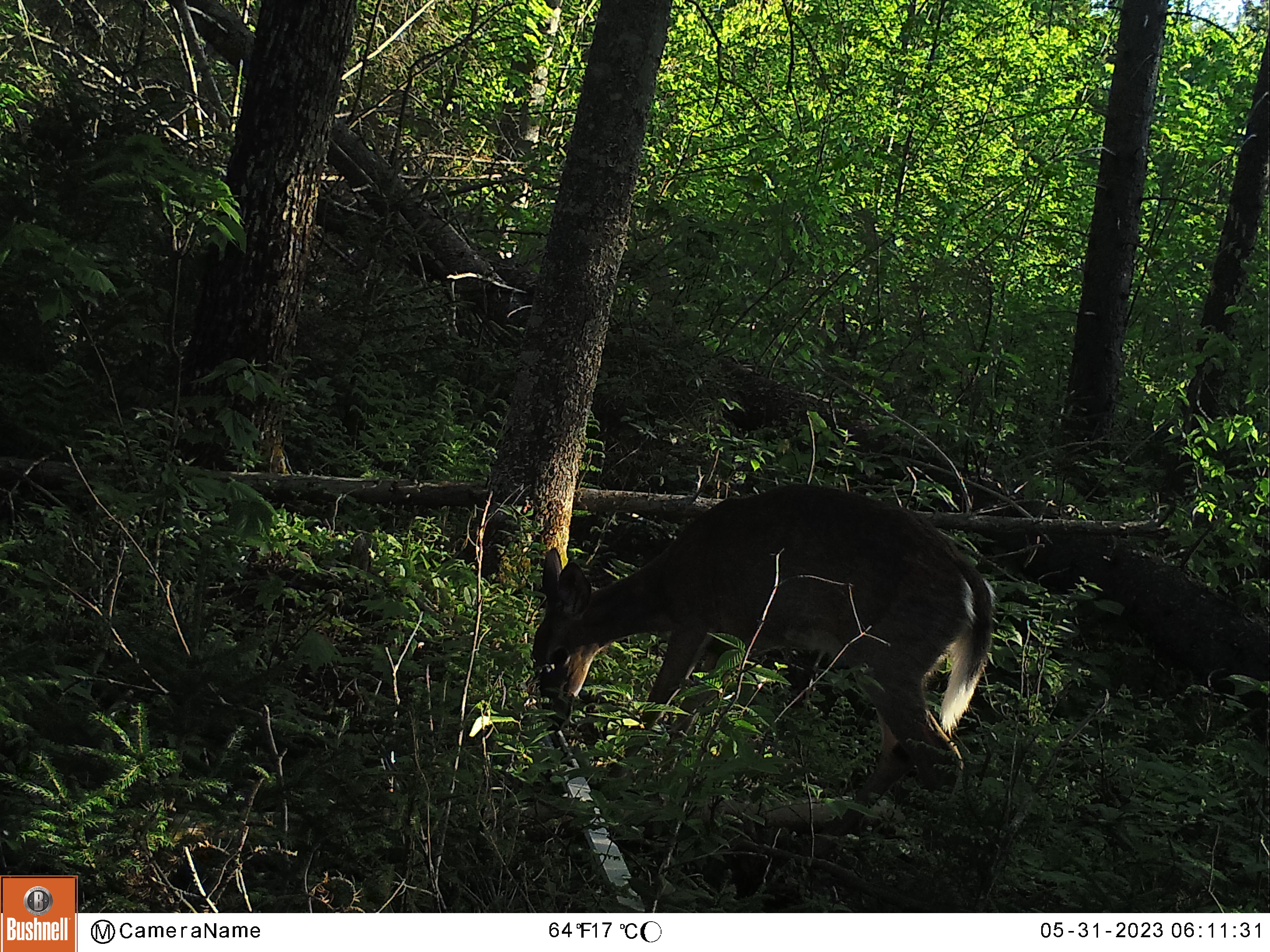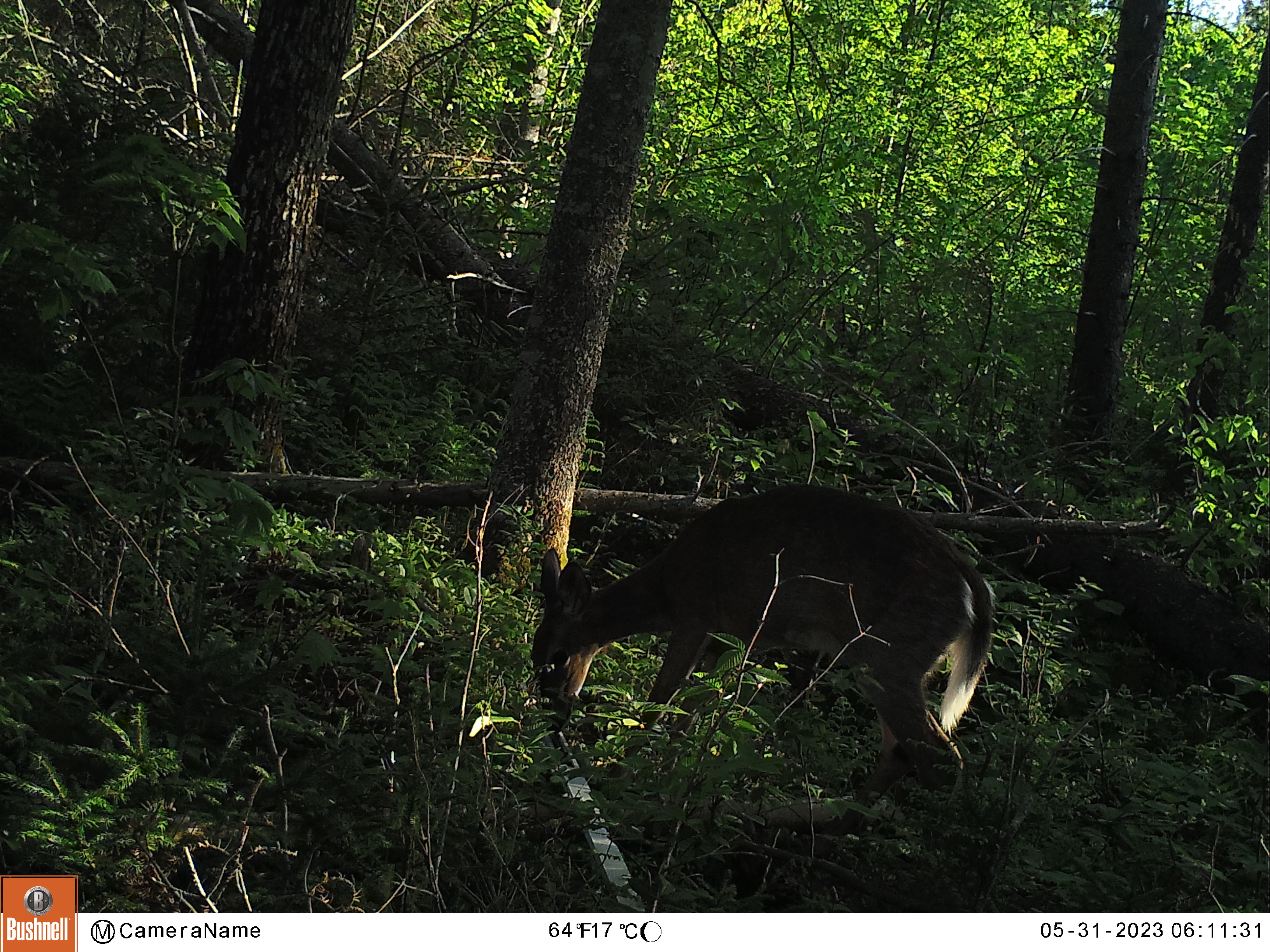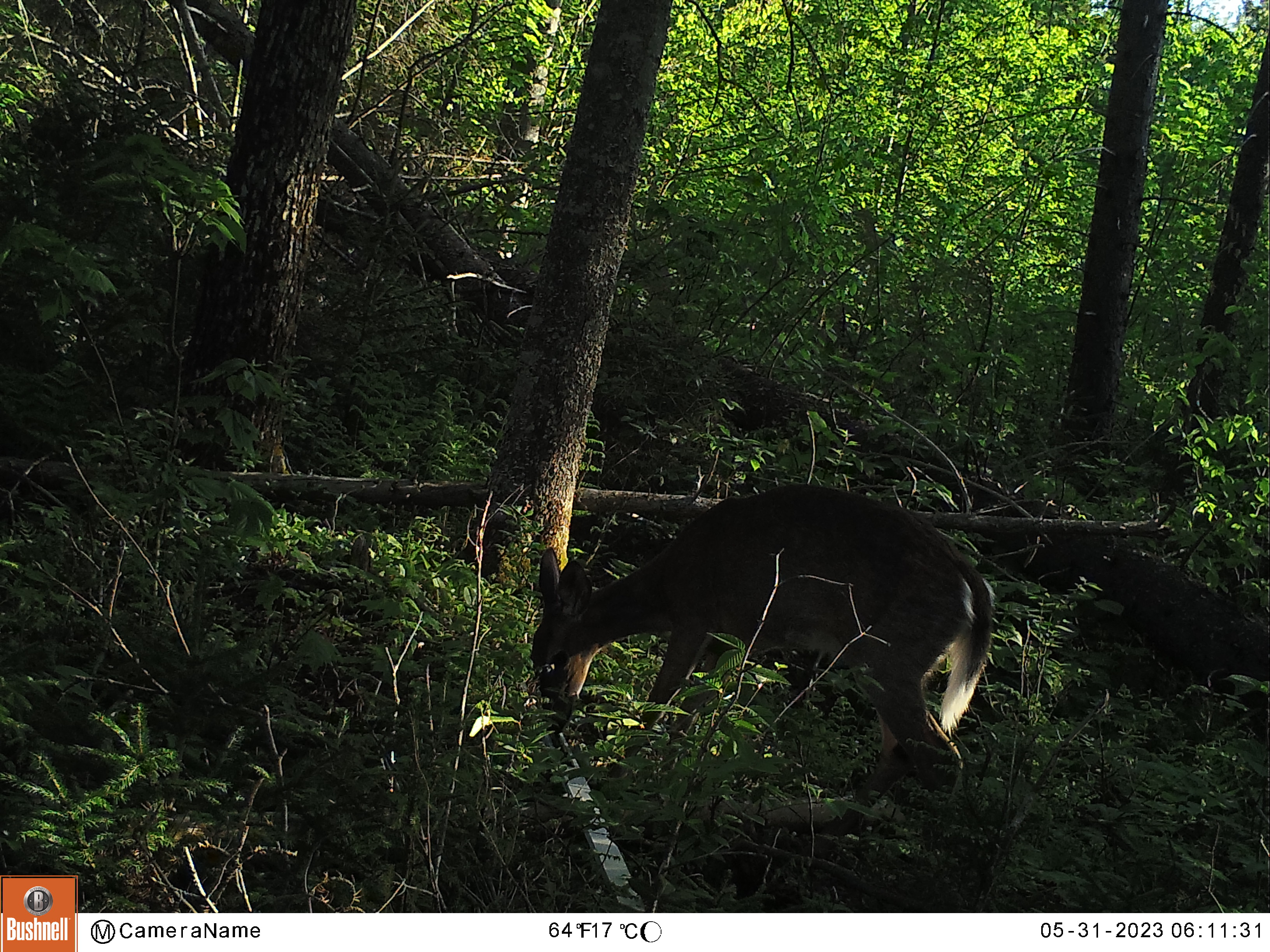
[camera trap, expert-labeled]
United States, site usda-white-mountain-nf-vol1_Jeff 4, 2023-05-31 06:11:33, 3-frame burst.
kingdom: Animalia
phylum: Chordata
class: Mammalia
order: Artiodactyla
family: Cervidae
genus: Odocoileus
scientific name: Odocoileus virginianus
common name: white-tailed deer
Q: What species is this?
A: White-tailed deer (Odocoileus virginianus).